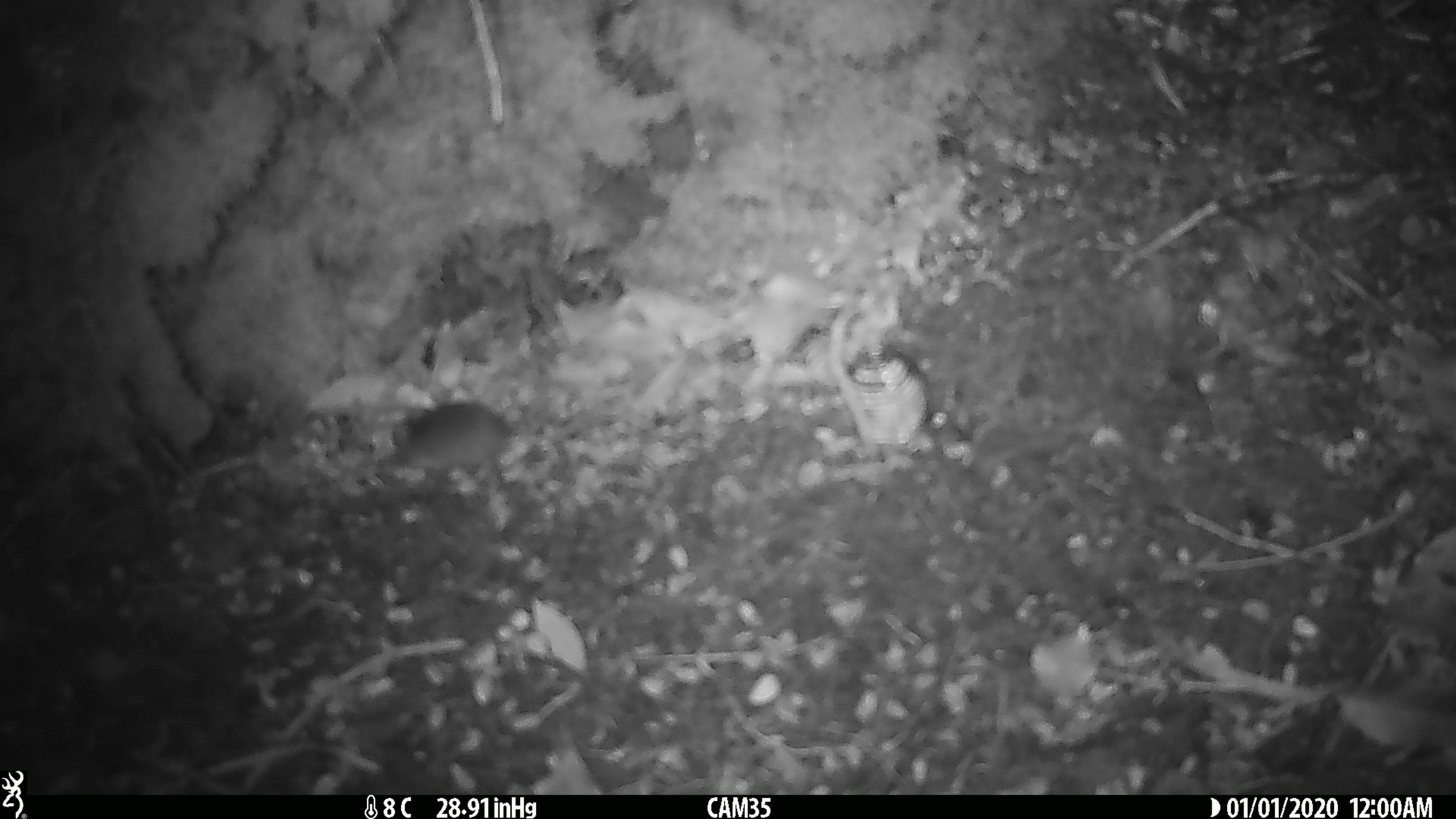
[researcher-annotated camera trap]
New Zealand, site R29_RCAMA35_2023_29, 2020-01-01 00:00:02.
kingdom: Animalia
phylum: Chordata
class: Mammalia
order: Rodentia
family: Muridae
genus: Mus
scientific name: Mus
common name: mouse